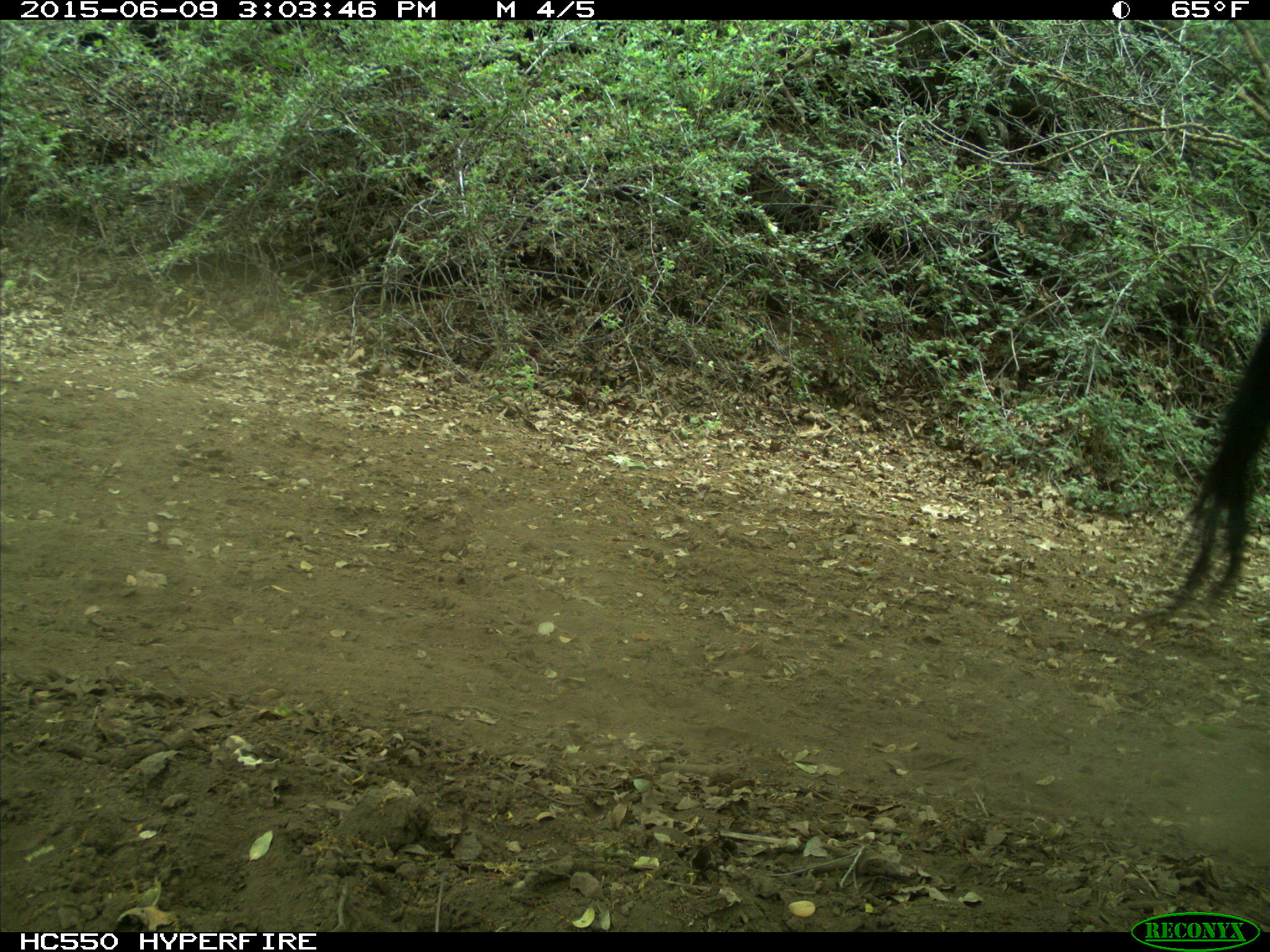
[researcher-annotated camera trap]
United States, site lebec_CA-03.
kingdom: Animalia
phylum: Chordata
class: Mammalia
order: Artiodactyla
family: Bovidae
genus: Bos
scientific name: Bos taurus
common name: domestic cow